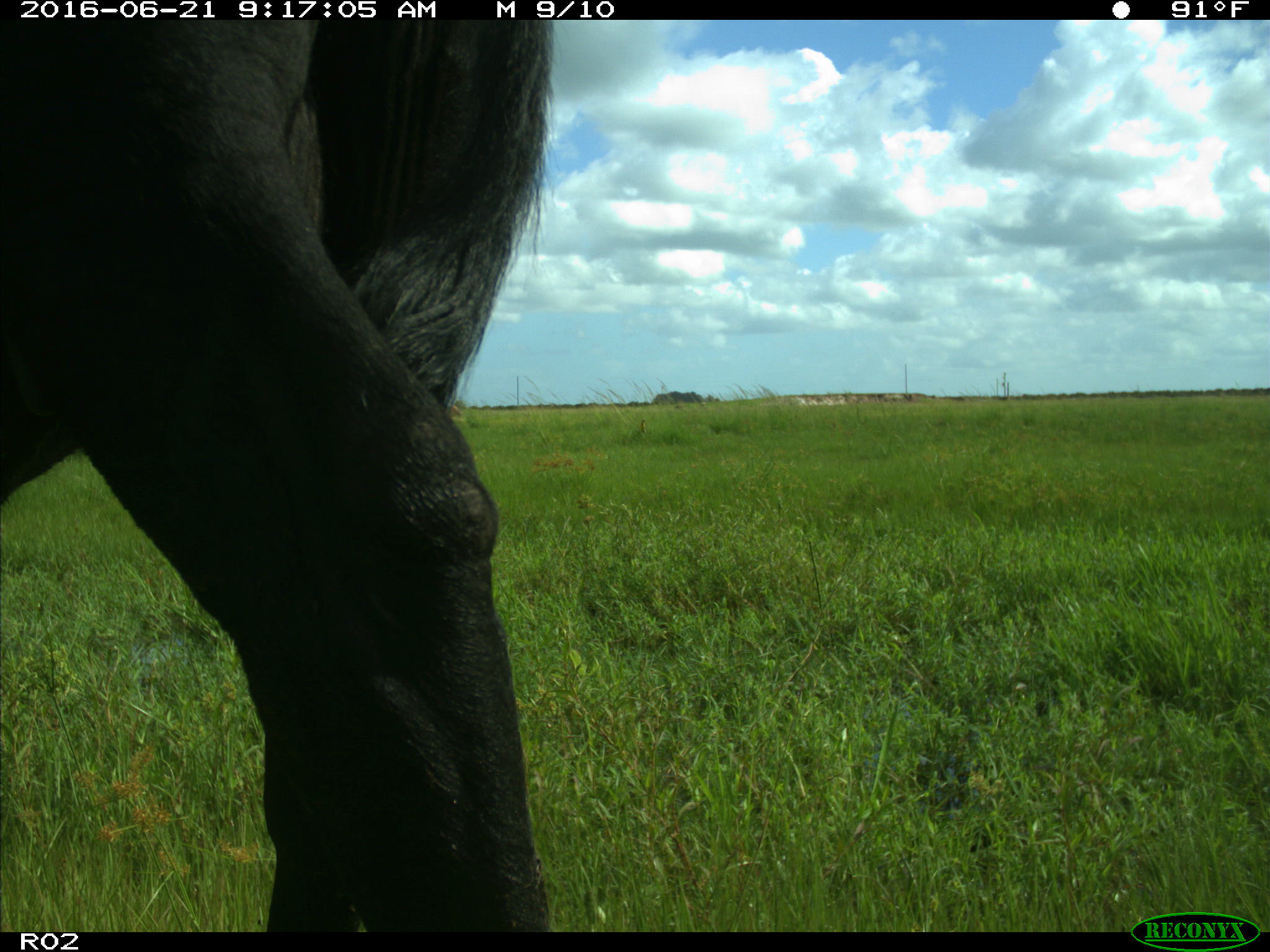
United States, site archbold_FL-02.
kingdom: Animalia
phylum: Chordata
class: Mammalia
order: Artiodactyla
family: Bovidae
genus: Bos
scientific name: Bos taurus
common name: domestic cow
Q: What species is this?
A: Bos taurus (domestic cow).